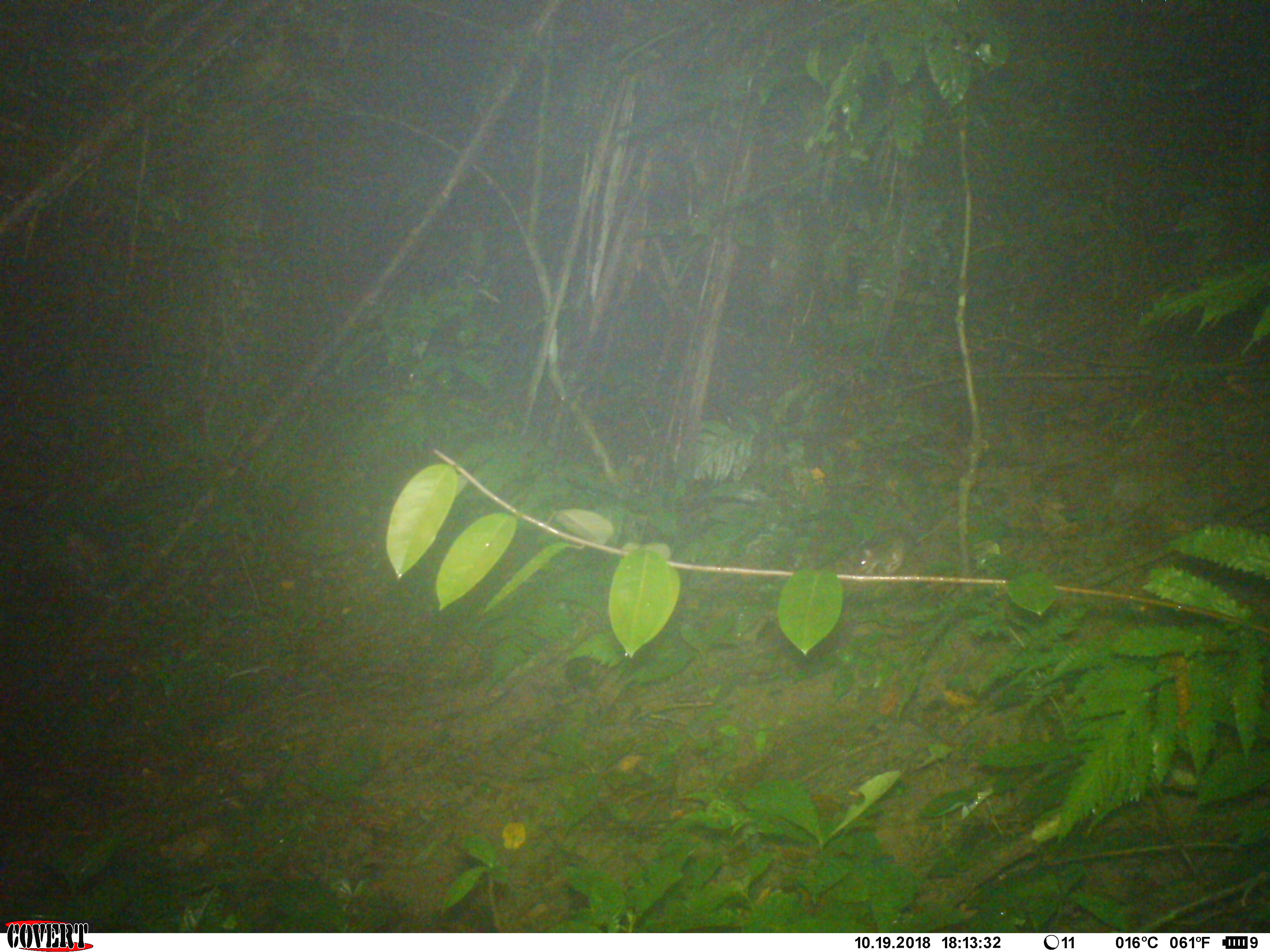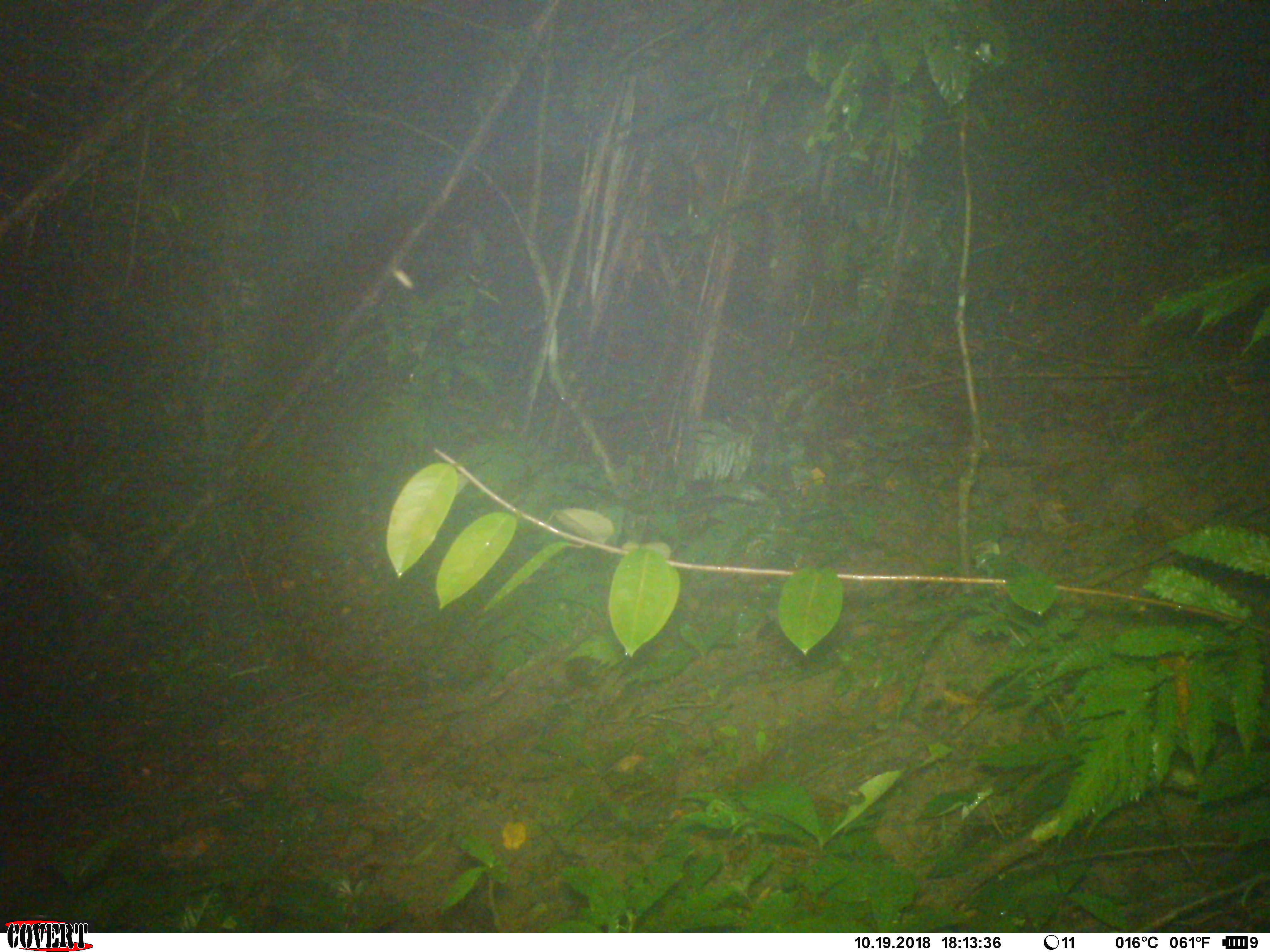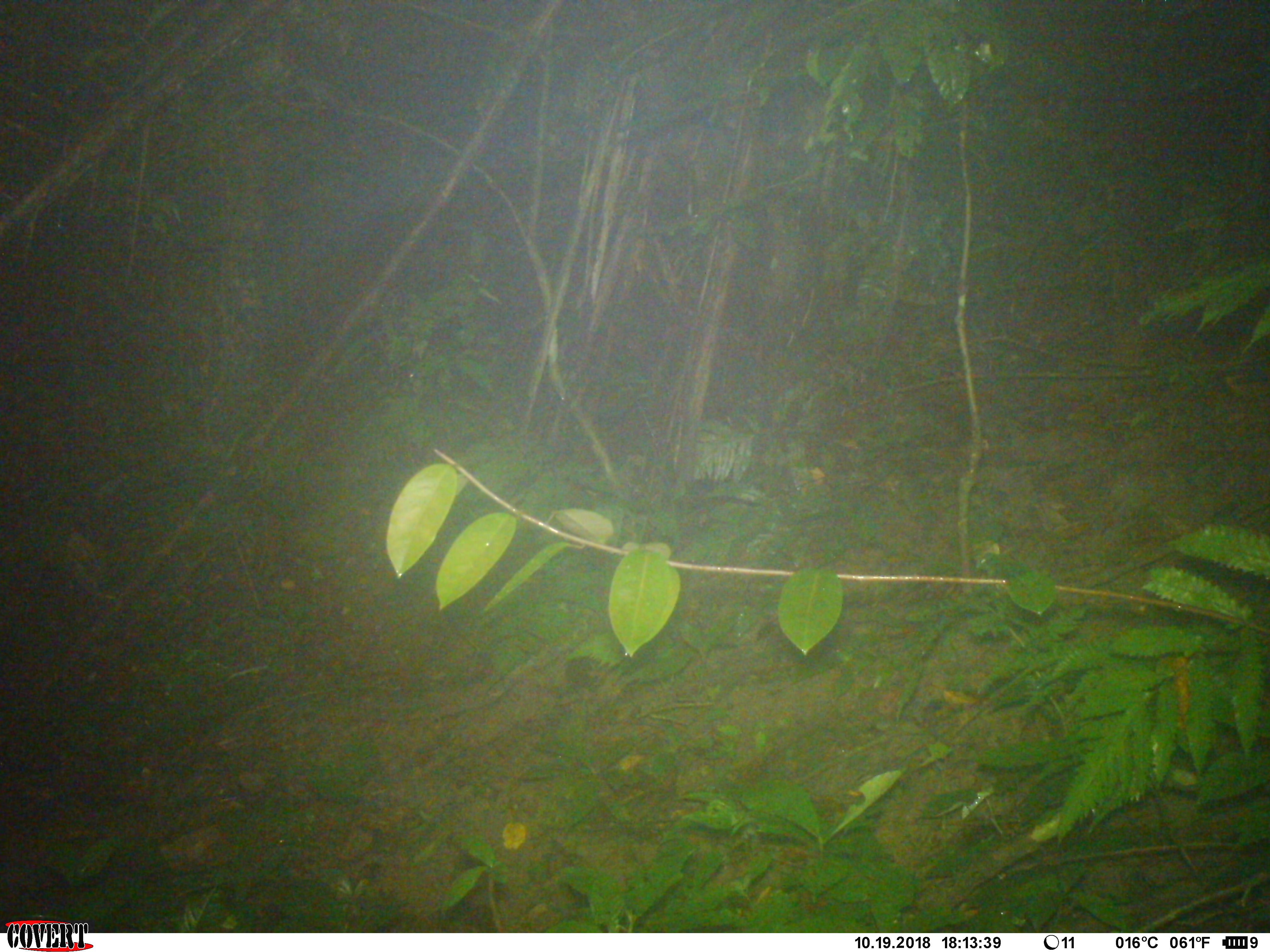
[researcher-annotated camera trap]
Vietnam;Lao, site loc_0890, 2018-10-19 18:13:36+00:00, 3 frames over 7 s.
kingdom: Animalia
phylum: Chordata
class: Mammalia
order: Rodentia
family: Muridae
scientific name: Muridae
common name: old-world mice and rats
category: unidentified murid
Unidentified murid (old-world mice and rats) (Muridae). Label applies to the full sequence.